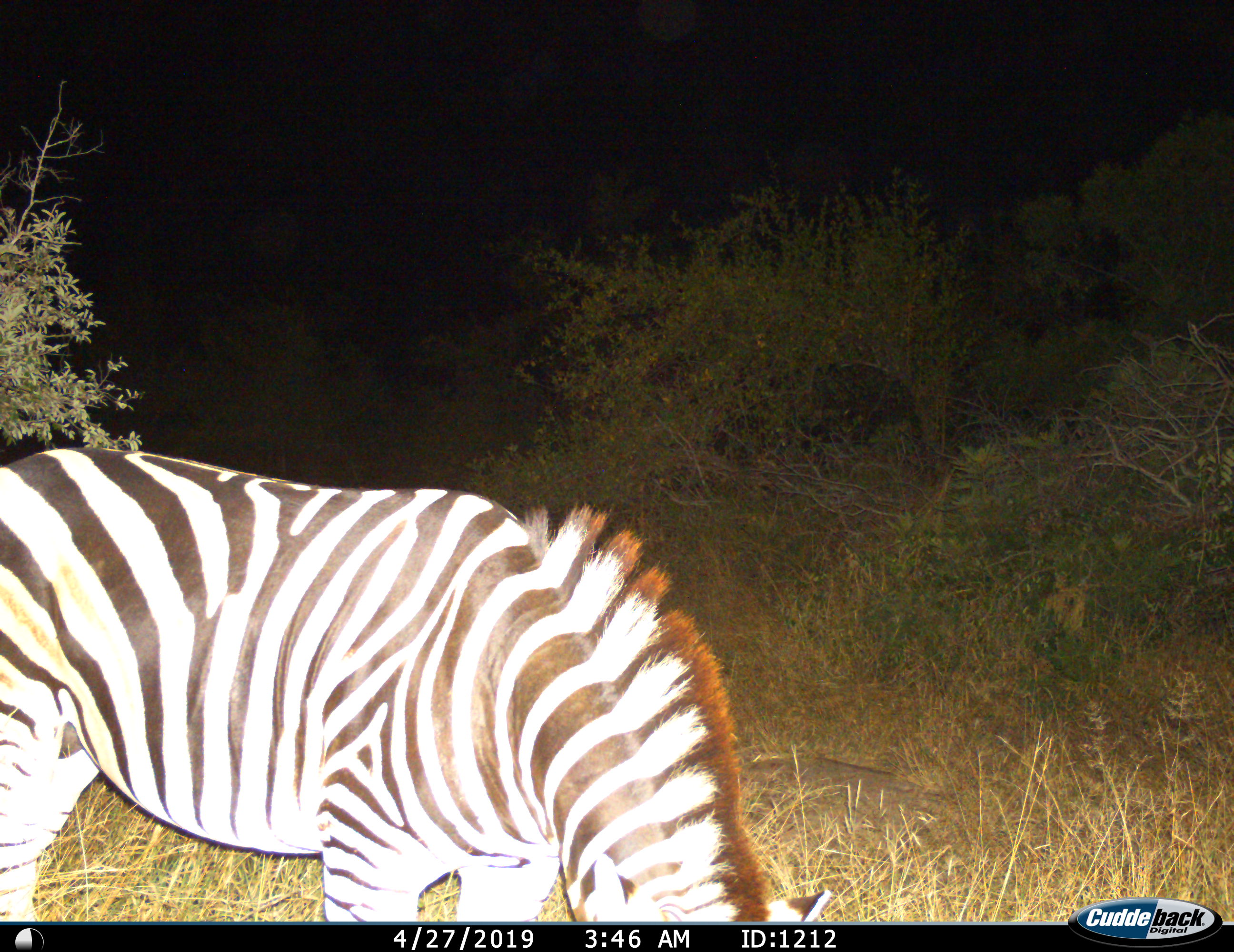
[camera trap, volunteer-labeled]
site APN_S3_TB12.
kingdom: Animalia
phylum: Chordata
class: Mammalia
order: Perissodactyla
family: Equidae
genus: Equus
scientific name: Equus quagga burchellii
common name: burchell's zebra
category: zebraburchells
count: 1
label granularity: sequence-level